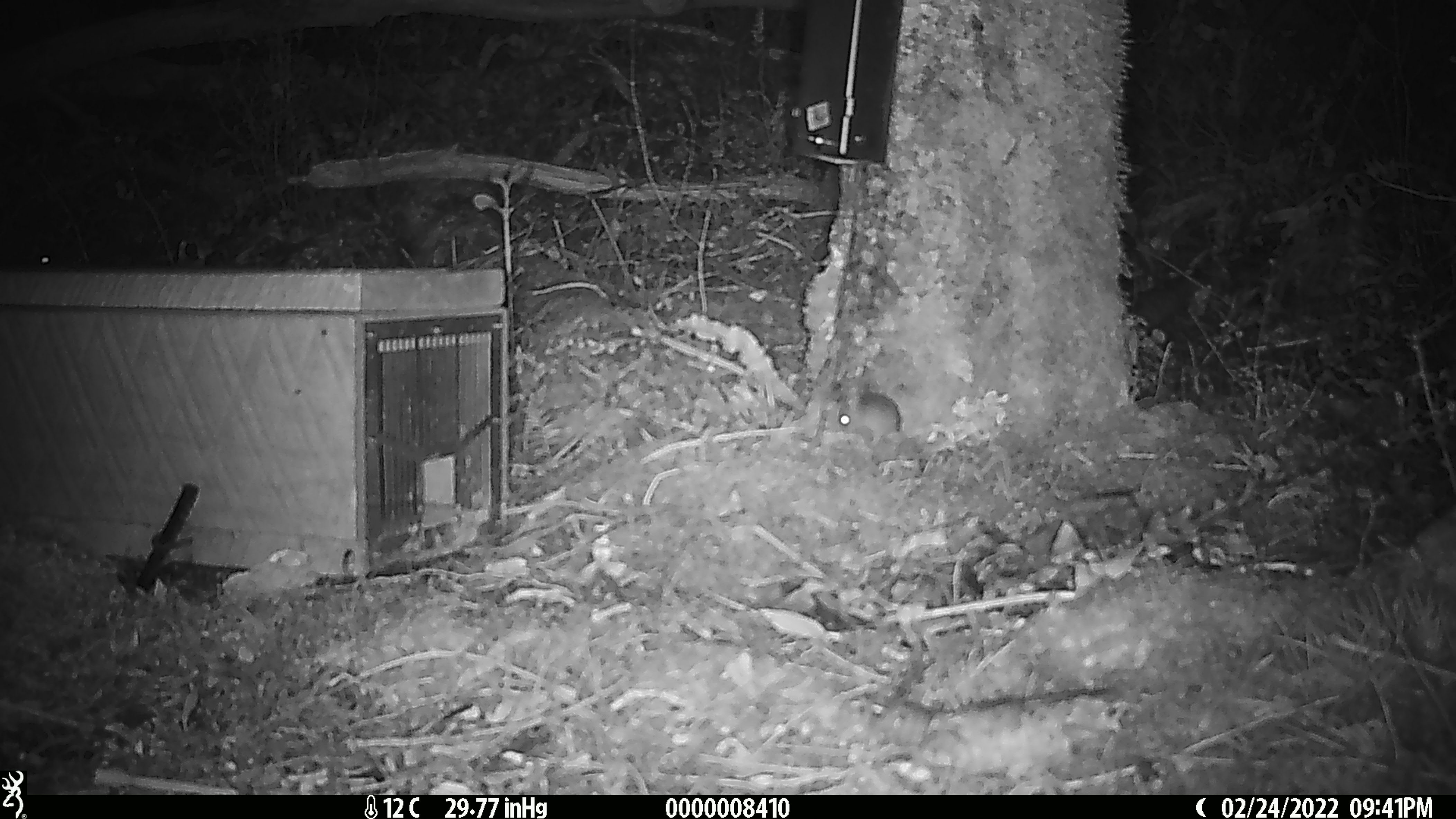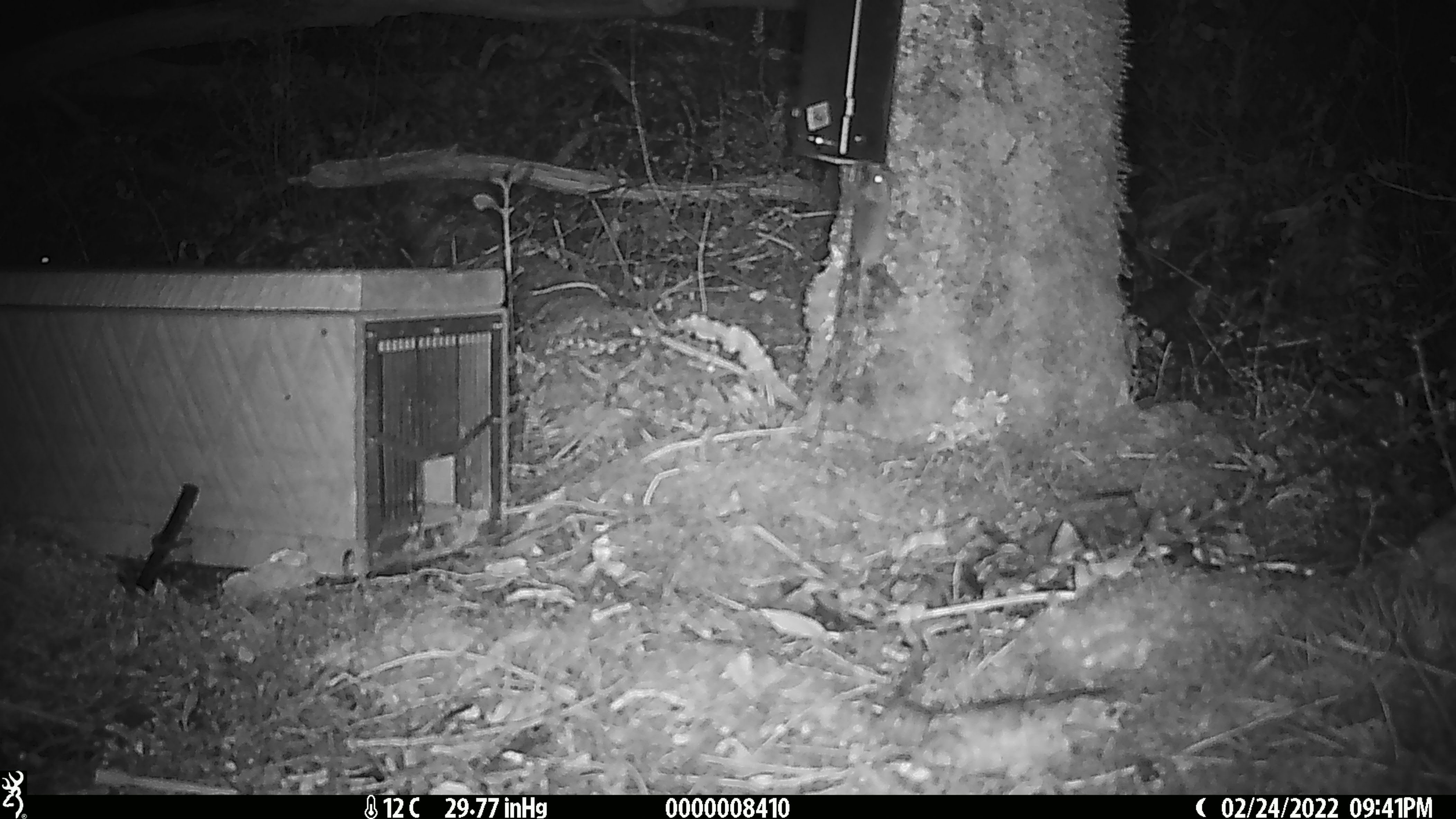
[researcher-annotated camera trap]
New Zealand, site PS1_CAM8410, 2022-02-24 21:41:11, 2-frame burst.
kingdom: Animalia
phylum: Chordata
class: Mammalia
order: Rodentia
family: Muridae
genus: Mus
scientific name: Mus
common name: mouse